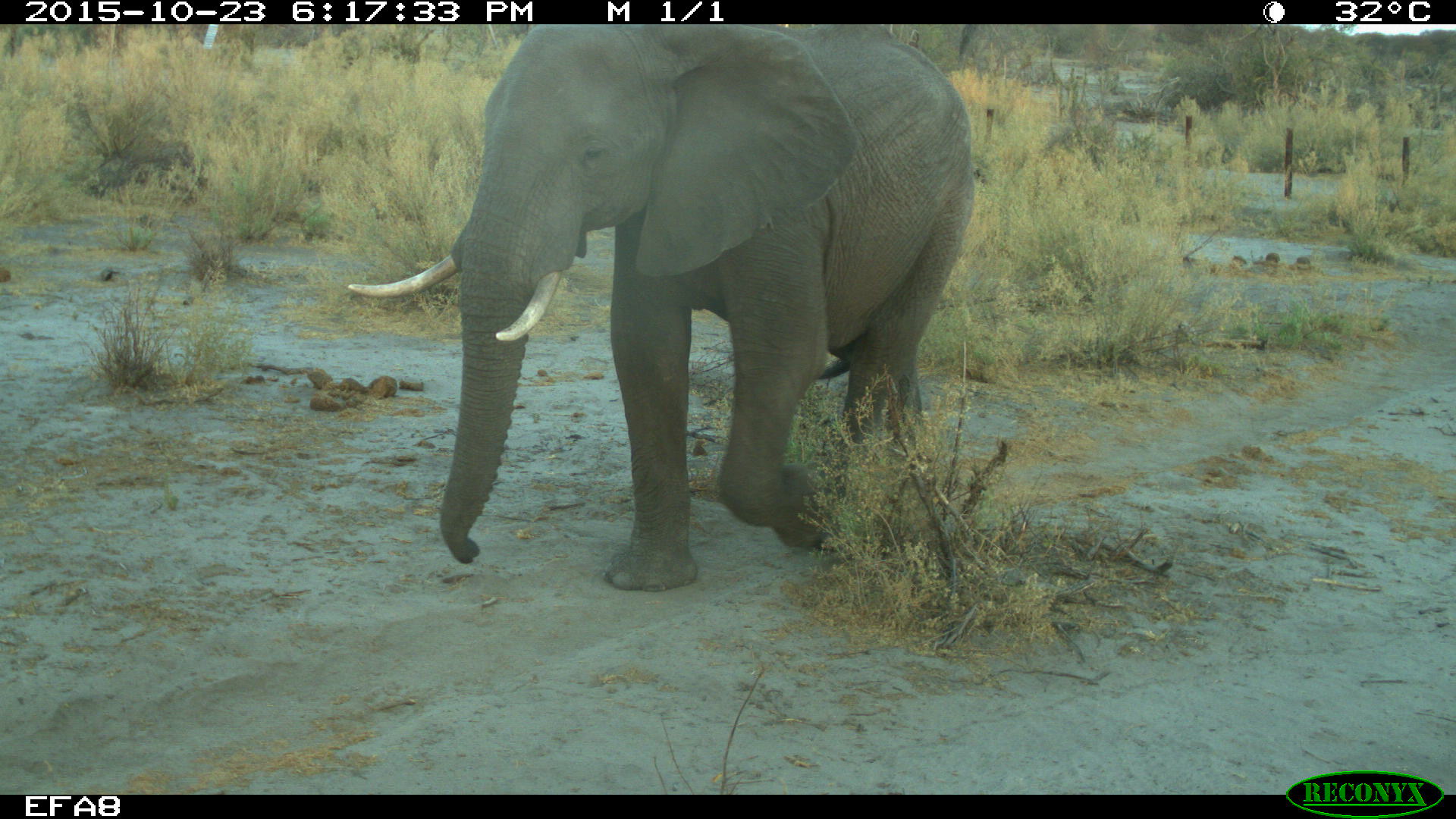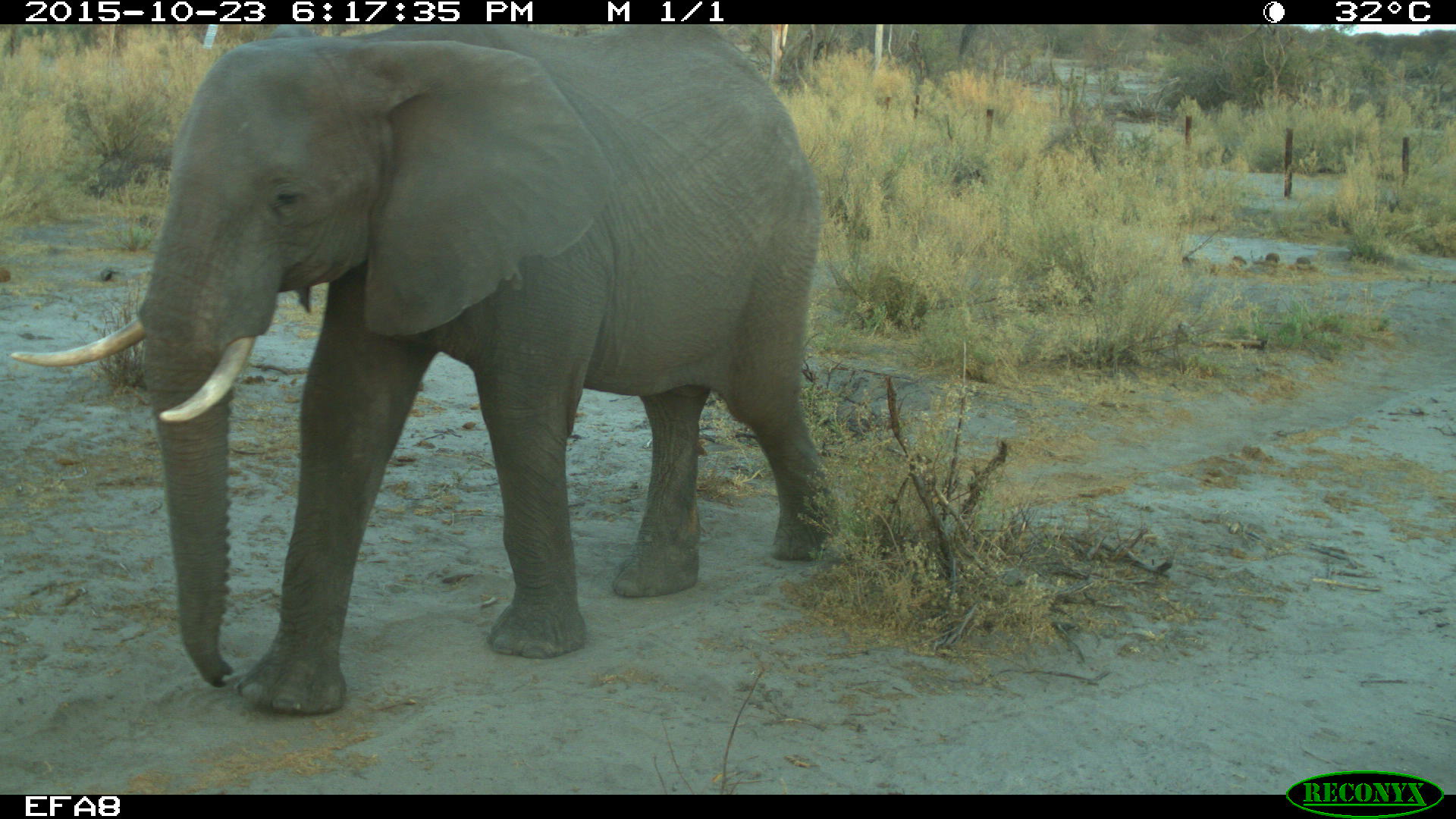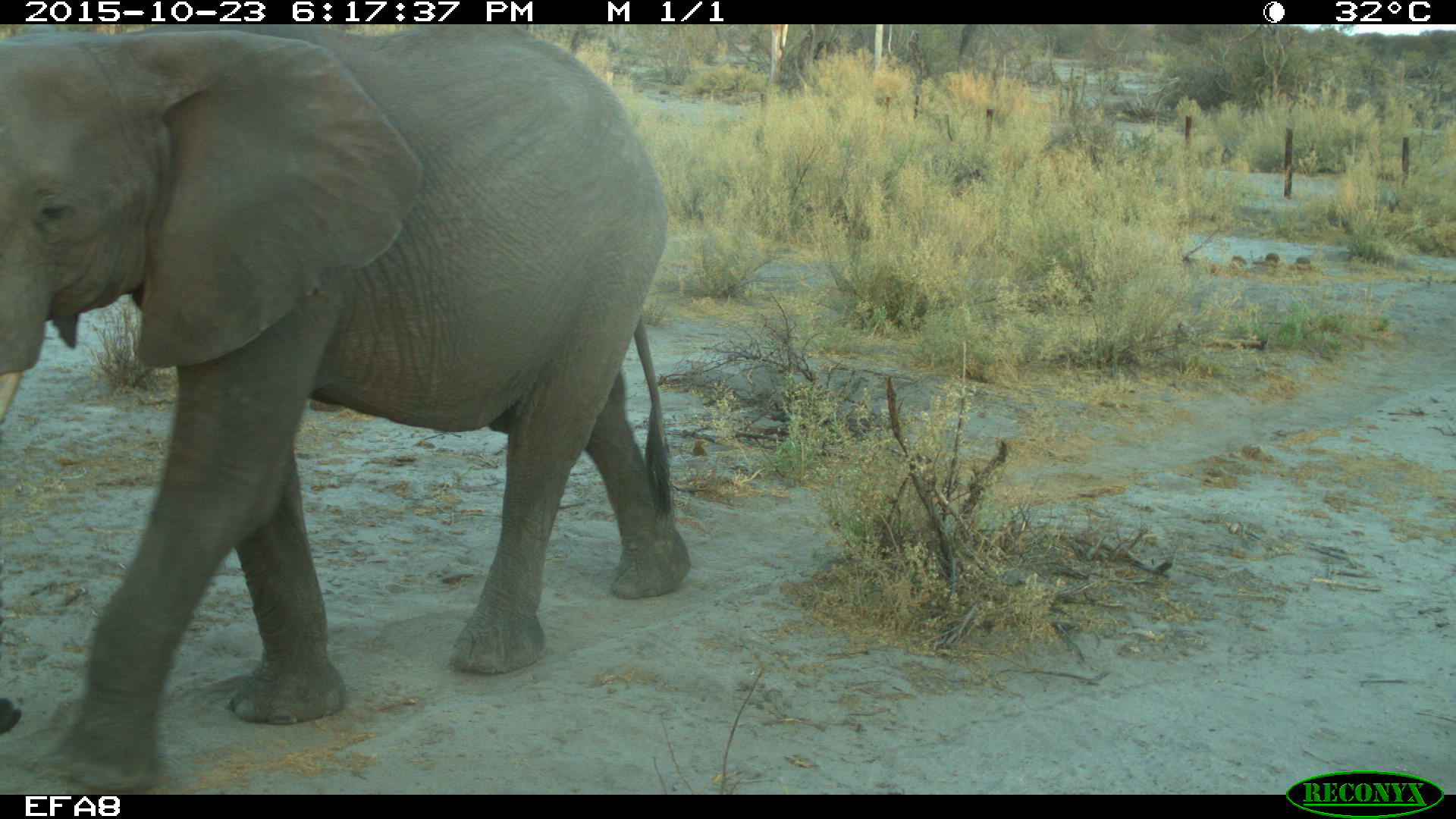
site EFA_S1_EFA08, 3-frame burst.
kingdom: Animalia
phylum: Chordata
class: Mammalia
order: Proboscidea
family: Elephantidae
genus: Loxodonta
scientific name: Loxodonta africana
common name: african bush elephant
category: elephant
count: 1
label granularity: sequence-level